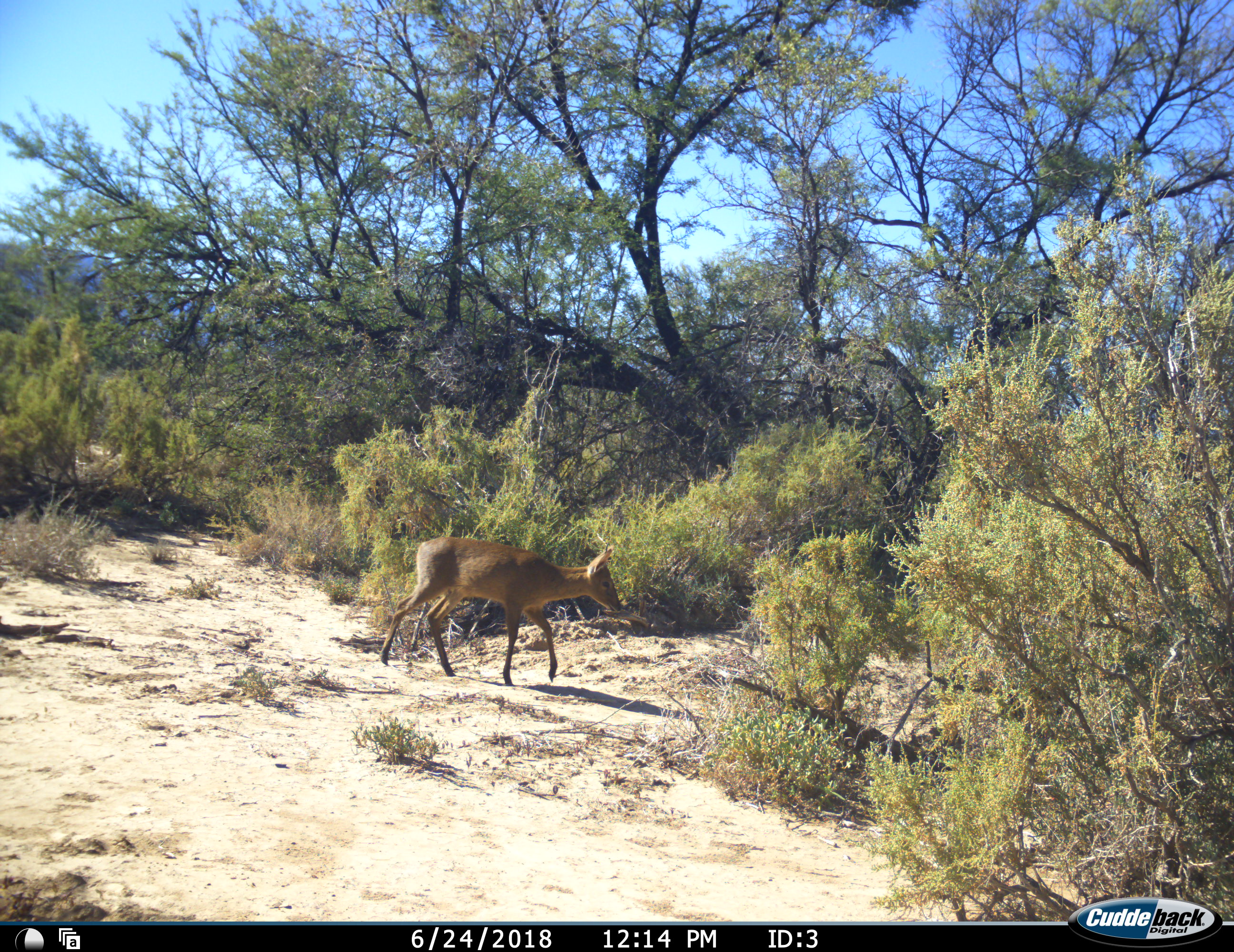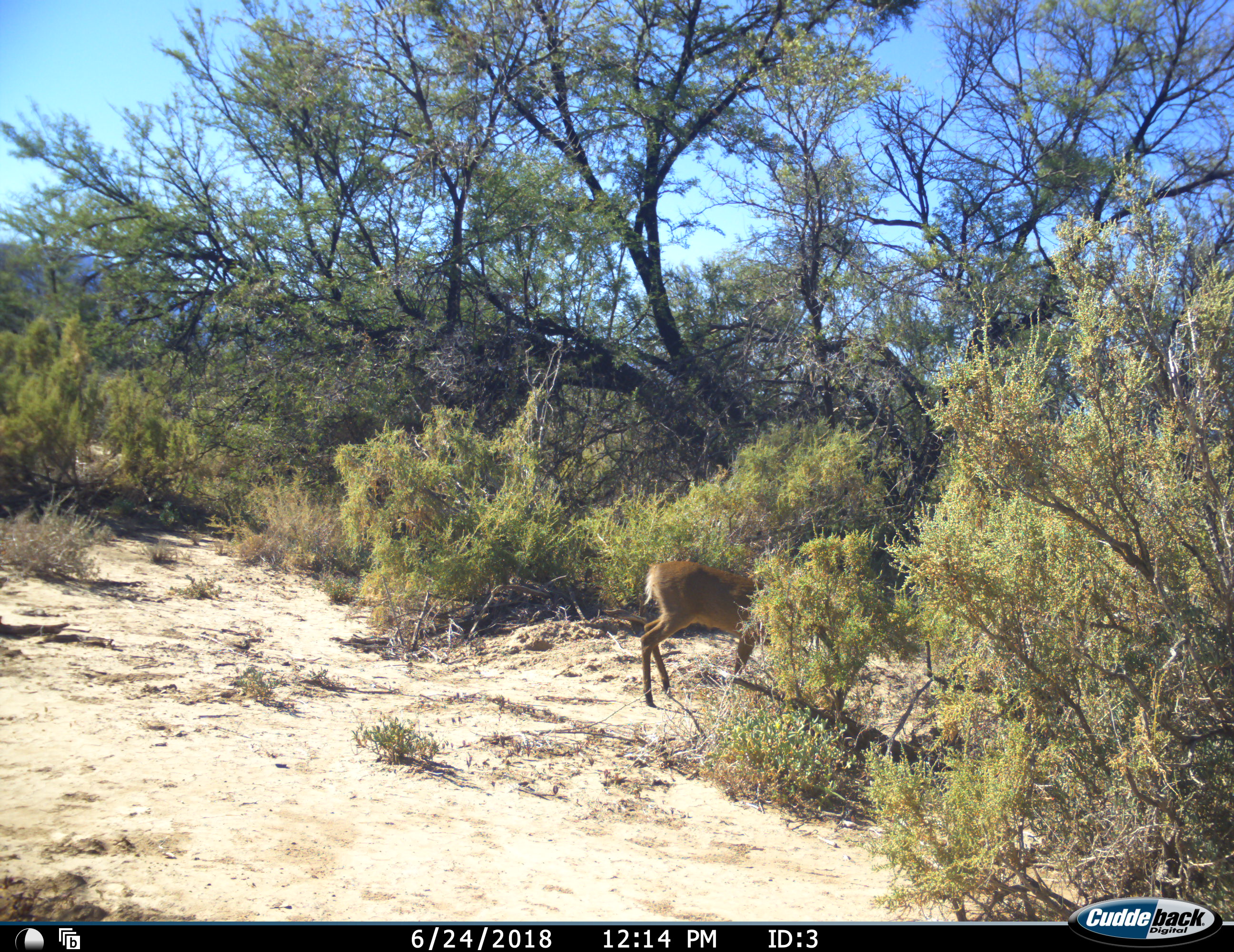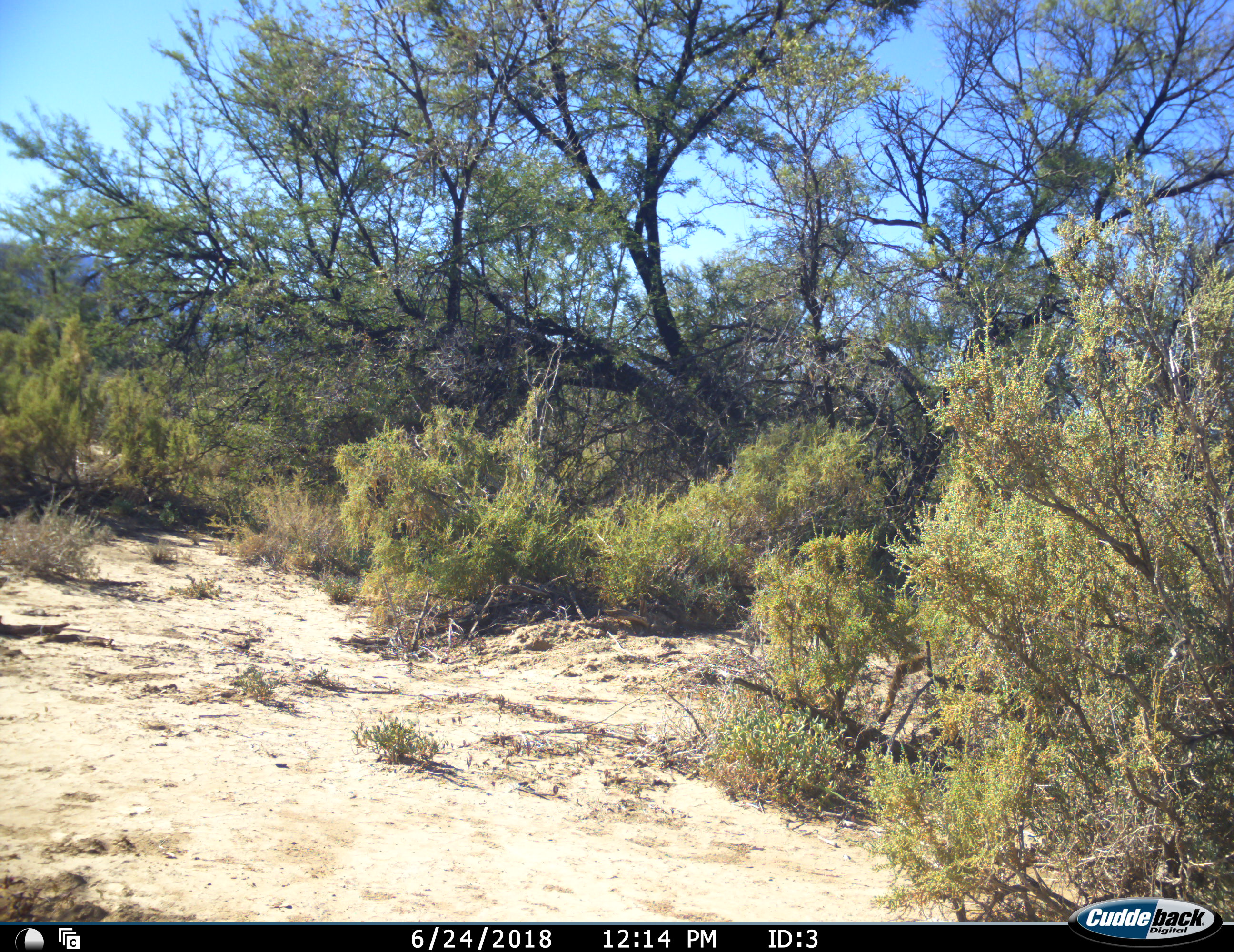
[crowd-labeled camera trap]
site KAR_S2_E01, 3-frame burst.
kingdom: Animalia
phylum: Chordata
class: Mammalia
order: Artiodactyla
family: Bovidae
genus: Sylvicapra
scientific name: Sylvicapra grimmia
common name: common duiker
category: duikercommongrey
Duikercommongrey (common duiker) (Sylvicapra grimmia), count 1. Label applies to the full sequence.